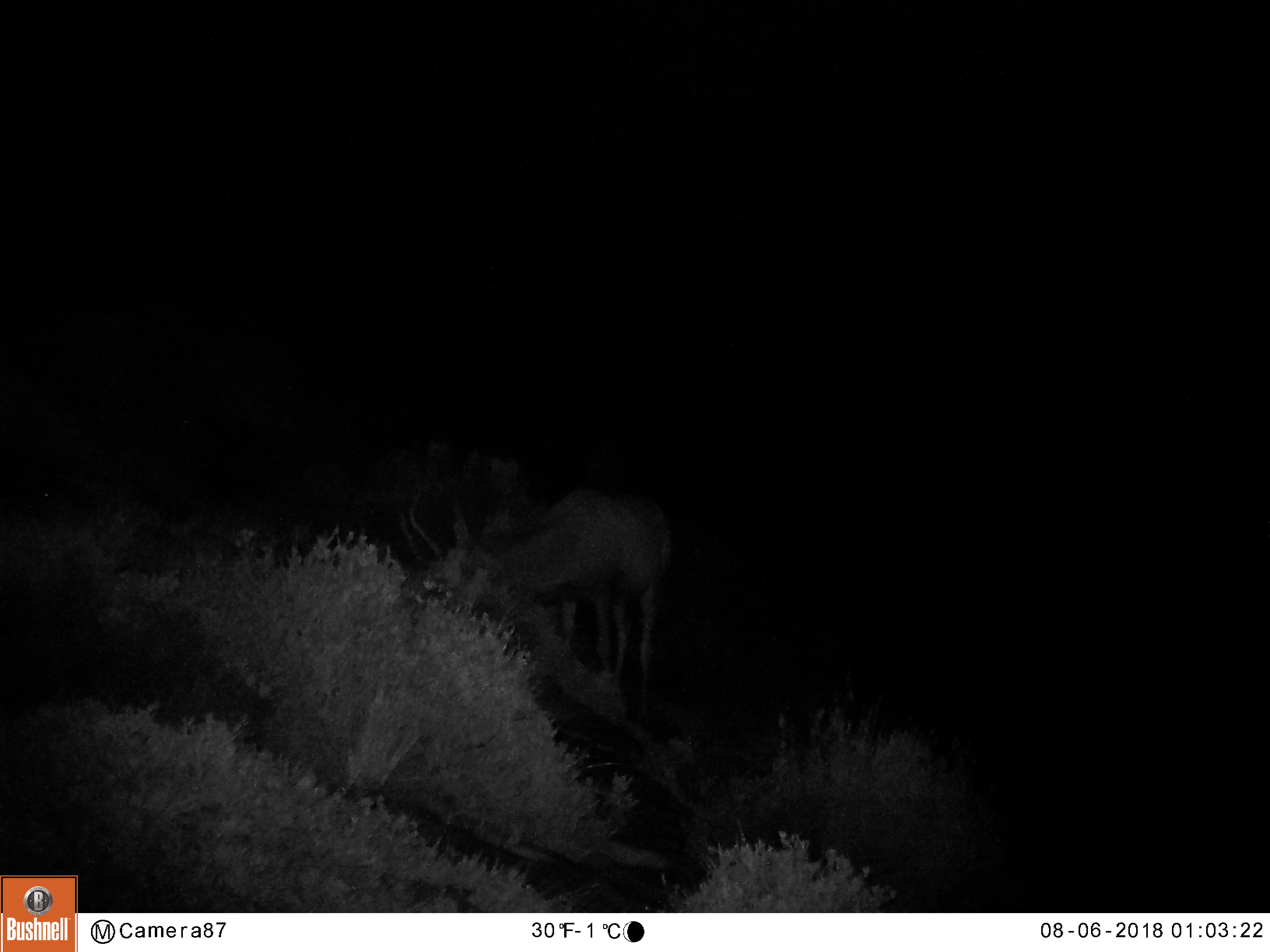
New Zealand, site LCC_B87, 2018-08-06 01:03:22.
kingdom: Animalia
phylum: Chordata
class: Mammalia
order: Artiodactyla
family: Cervidae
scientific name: Cervidae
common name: deer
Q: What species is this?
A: Deer (Cervidae).